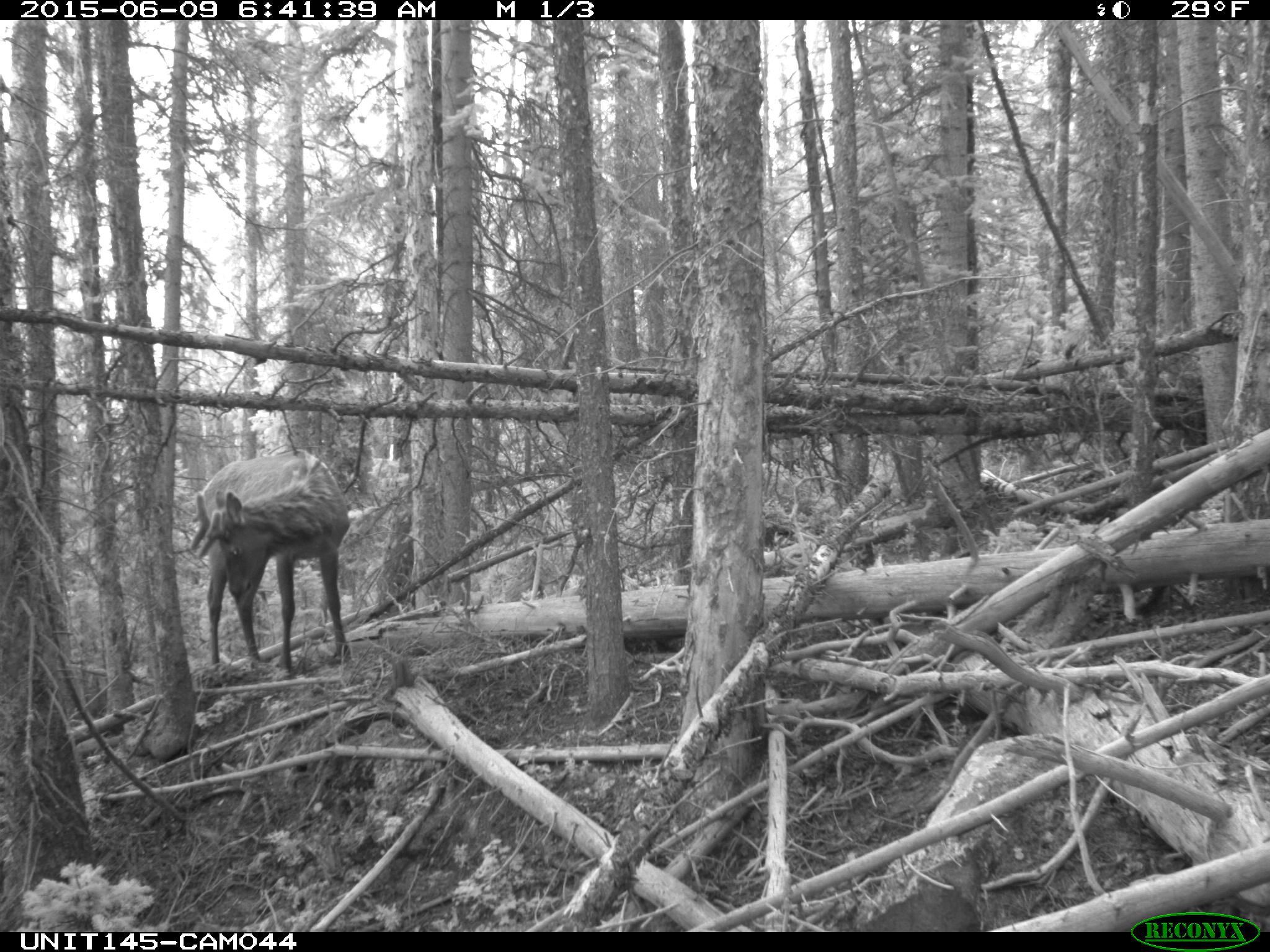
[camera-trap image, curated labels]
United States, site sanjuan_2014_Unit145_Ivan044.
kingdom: Animalia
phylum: Chordata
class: Mammalia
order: Artiodactyla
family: Cervidae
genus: Cervus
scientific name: Cervus elaphus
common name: red deer